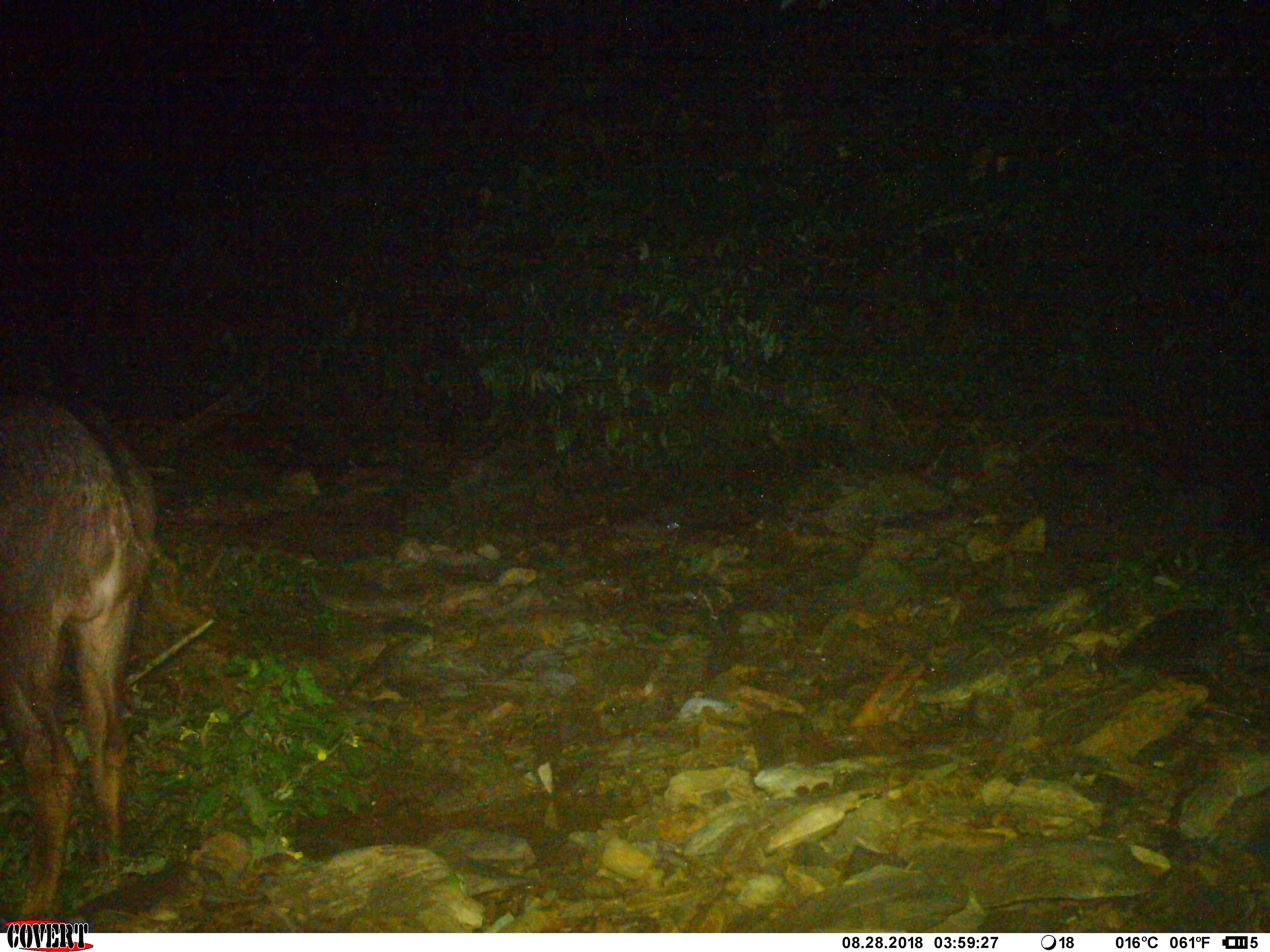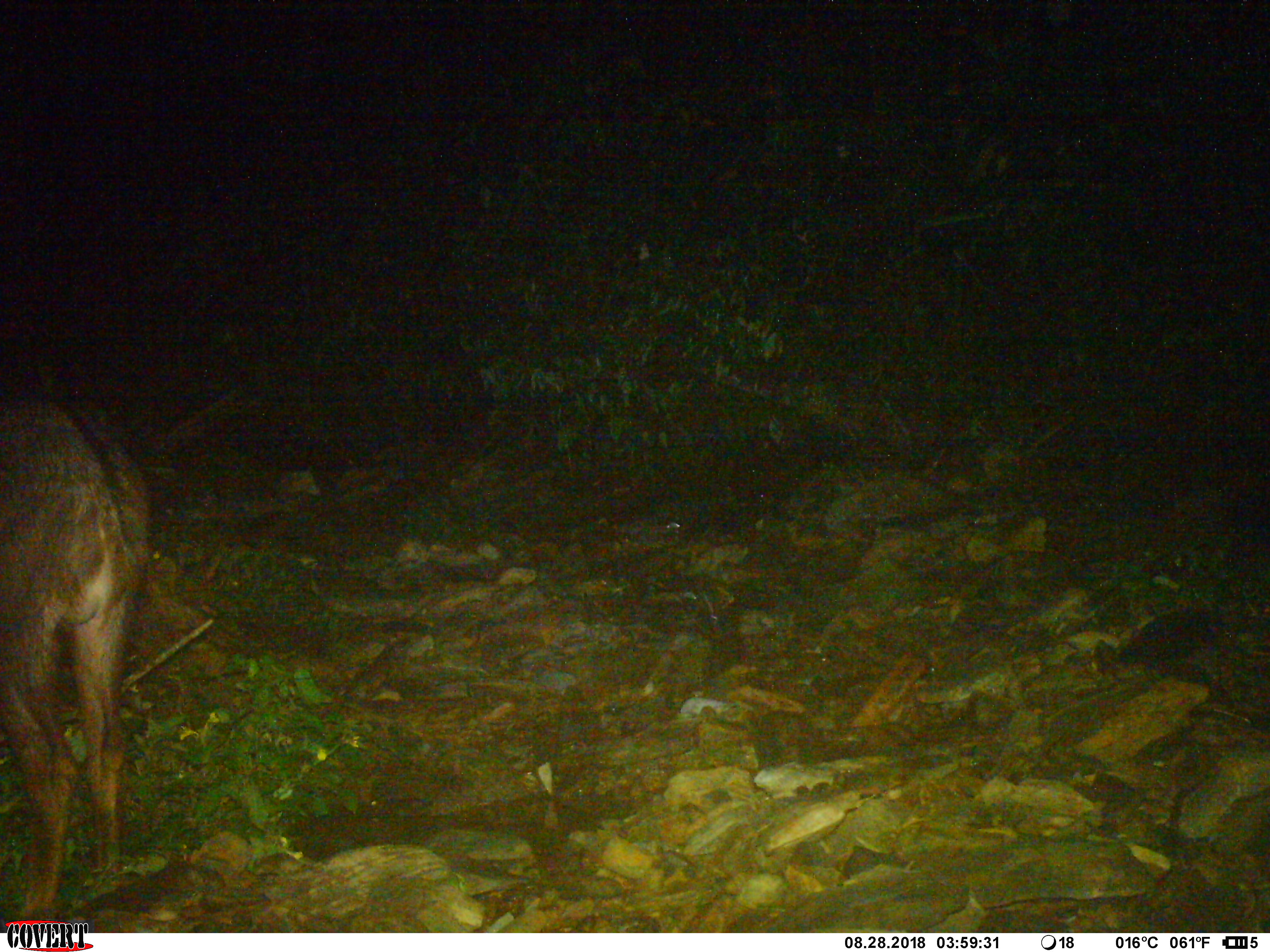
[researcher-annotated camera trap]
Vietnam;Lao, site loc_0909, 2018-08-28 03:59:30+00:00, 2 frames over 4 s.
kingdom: Animalia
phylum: Chordata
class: Mammalia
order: Artiodactyla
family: Bovidae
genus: Capricornis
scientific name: Capricornis sumatraensis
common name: chinese serow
Chinese serow (Capricornis sumatraensis). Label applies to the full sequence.